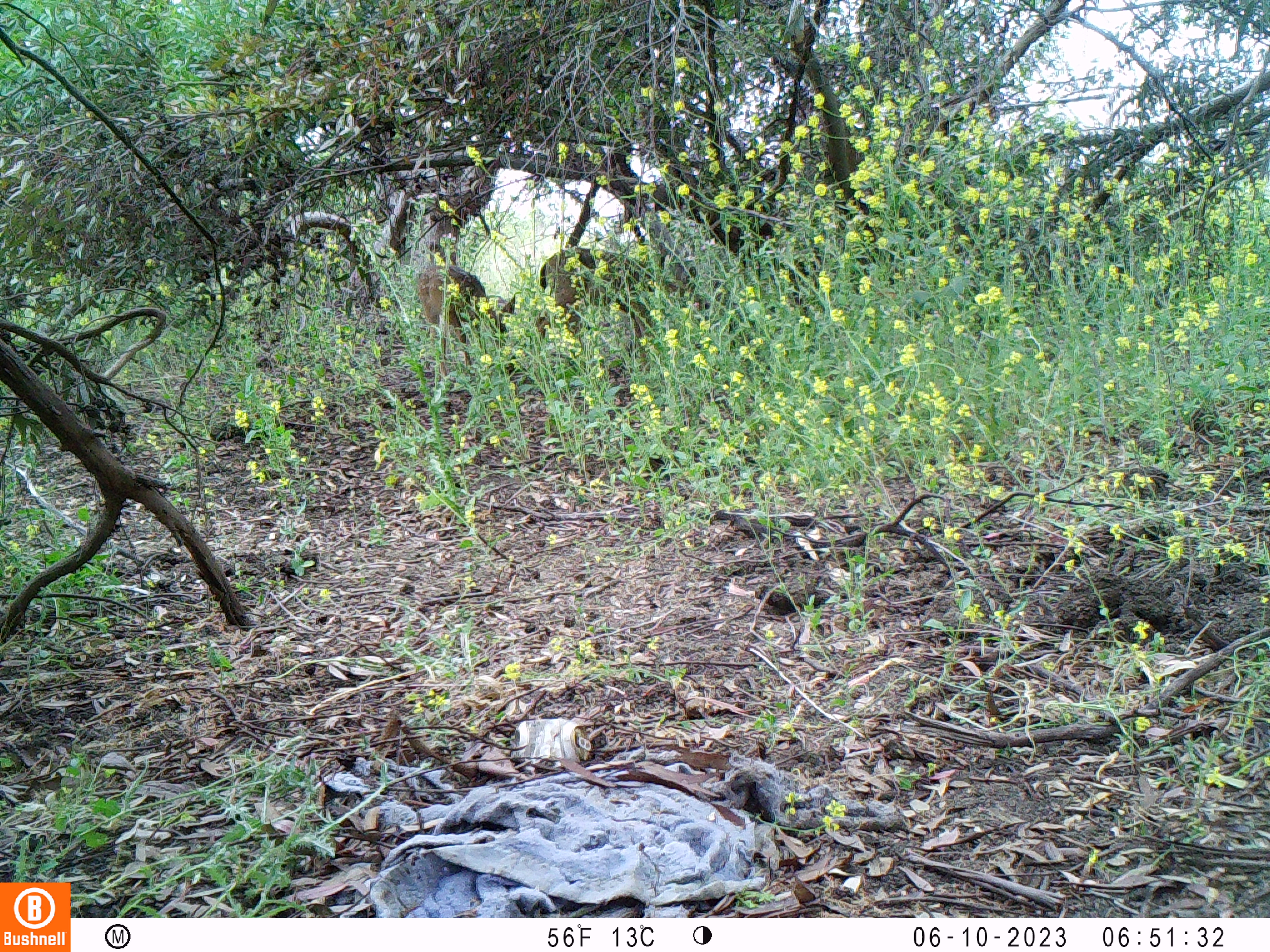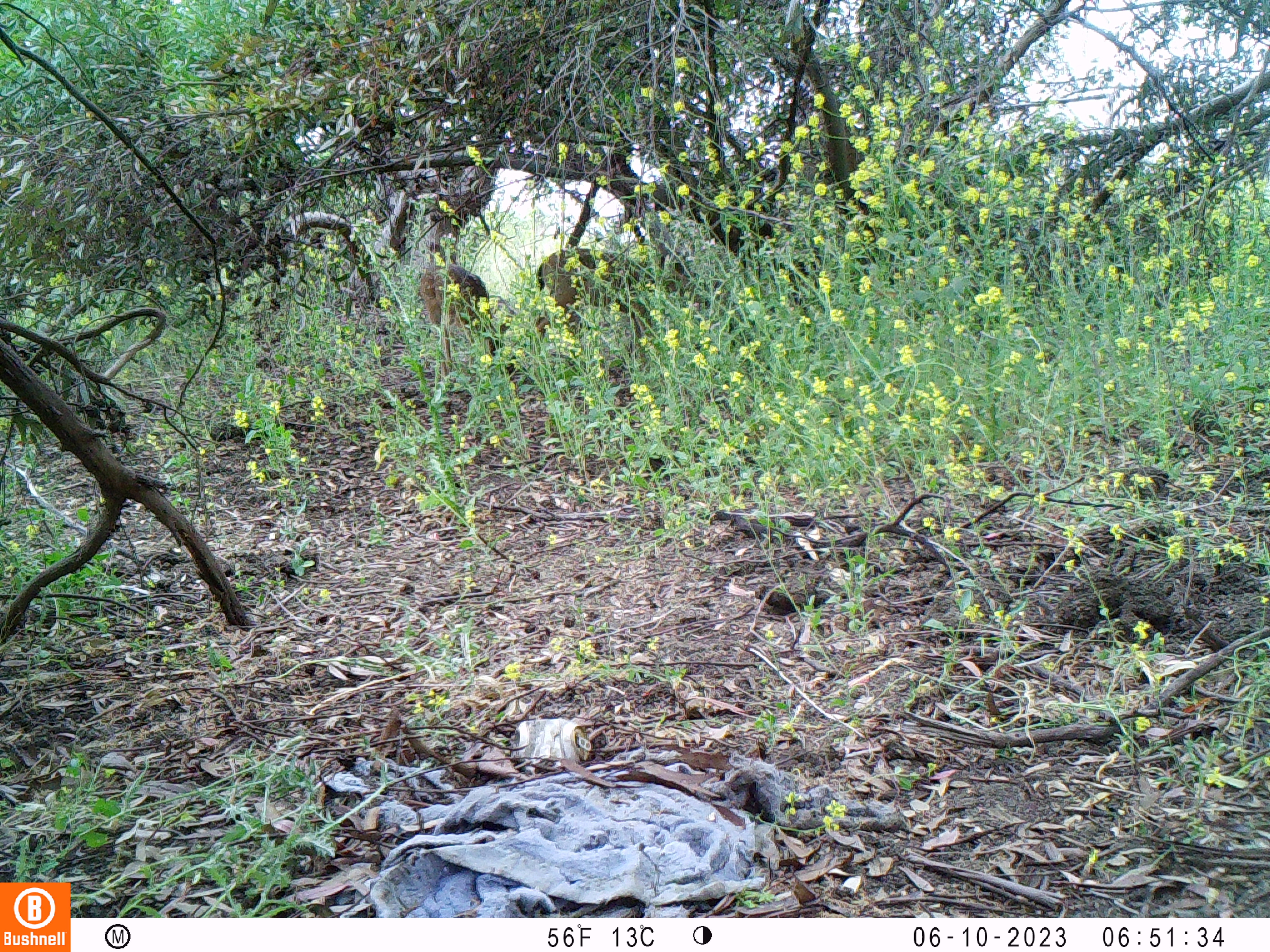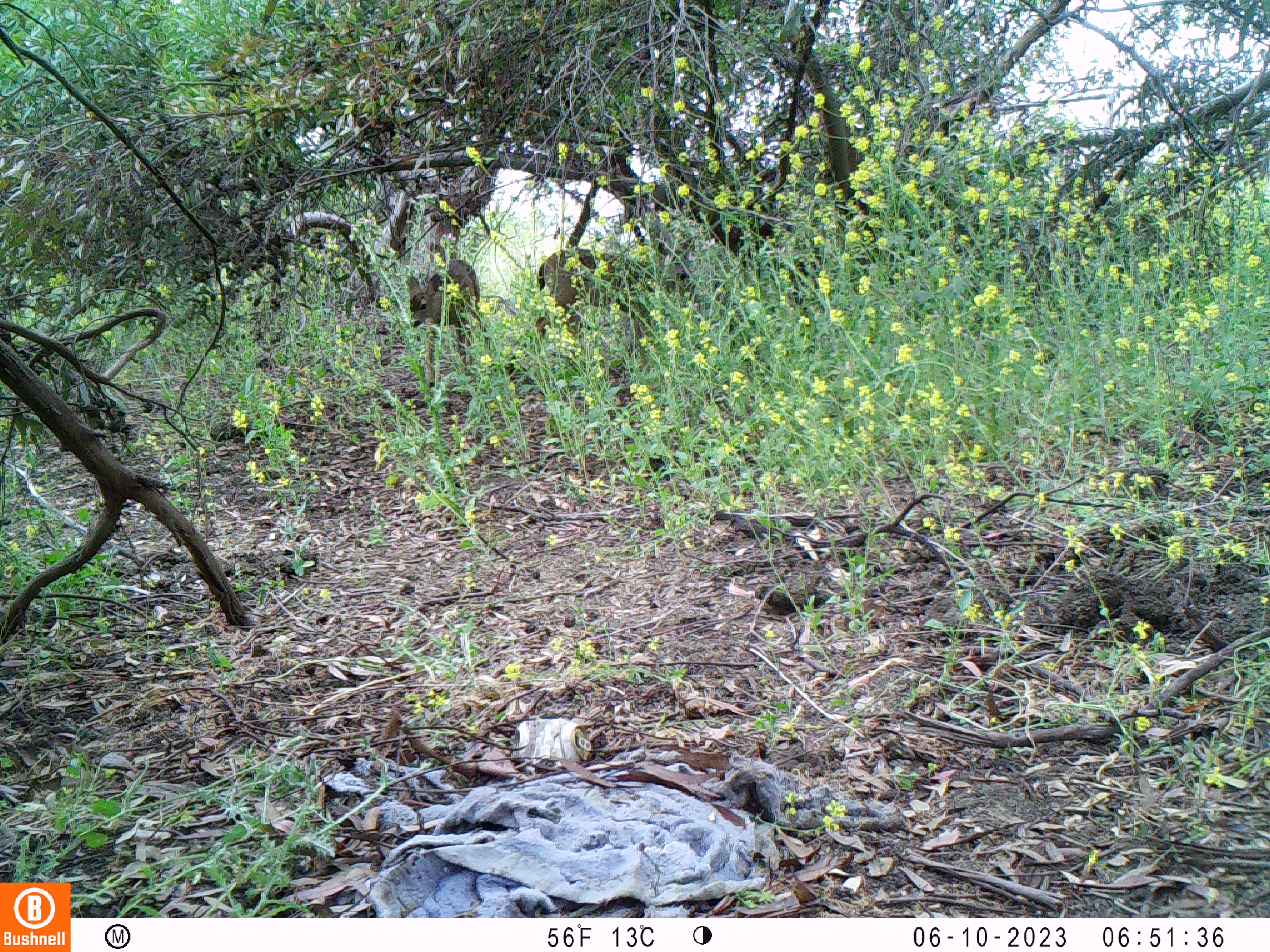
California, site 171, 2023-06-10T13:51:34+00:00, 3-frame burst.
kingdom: Animalia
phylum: Chordata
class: Mammalia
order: Artiodactyla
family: Cervidae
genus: Odocoileus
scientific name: Odocoileus hemionus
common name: mule deer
Mule deer (Odocoileus hemionus).